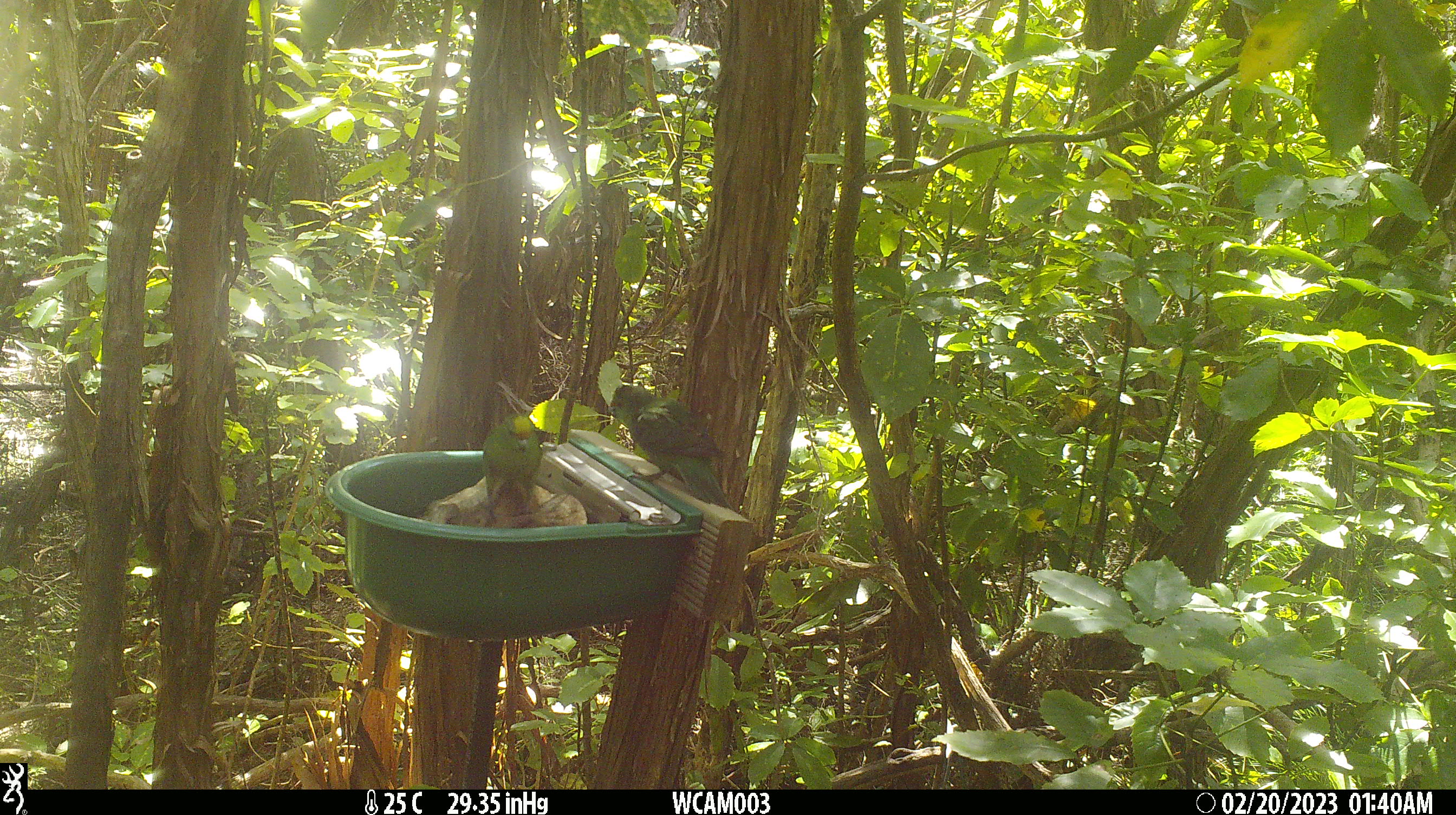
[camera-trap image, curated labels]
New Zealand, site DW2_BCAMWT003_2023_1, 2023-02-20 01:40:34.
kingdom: Animalia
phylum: Chordata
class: Aves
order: Psittaciformes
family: Psittaculidae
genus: Cyanoramphus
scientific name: Cyanoramphus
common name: parakeet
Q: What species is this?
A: Parakeet (Cyanoramphus).